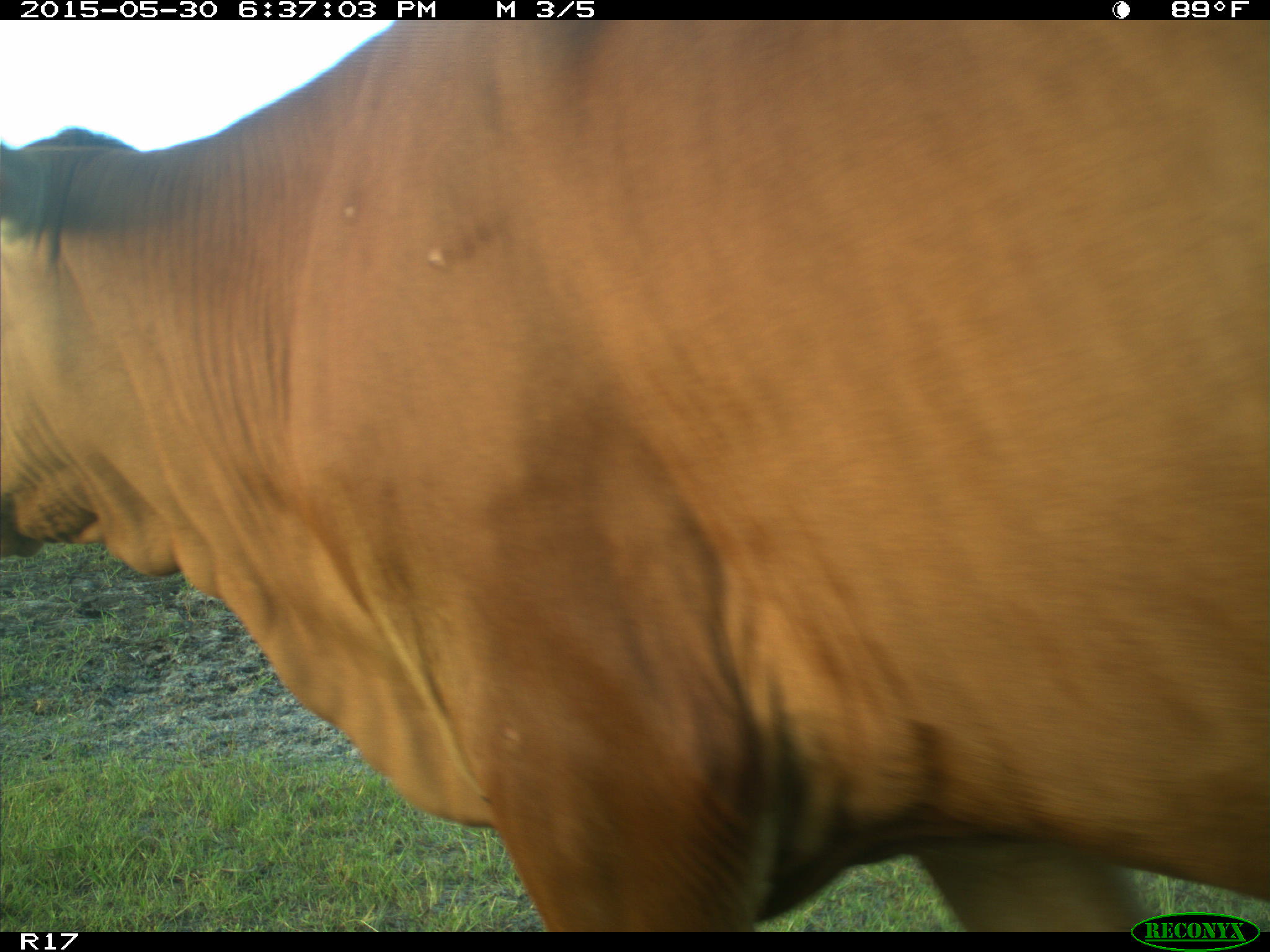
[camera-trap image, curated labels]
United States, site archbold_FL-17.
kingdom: Animalia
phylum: Chordata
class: Mammalia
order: Artiodactyla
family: Bovidae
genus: Bos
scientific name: Bos taurus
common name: domestic cow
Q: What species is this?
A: Bos taurus (domestic cow).